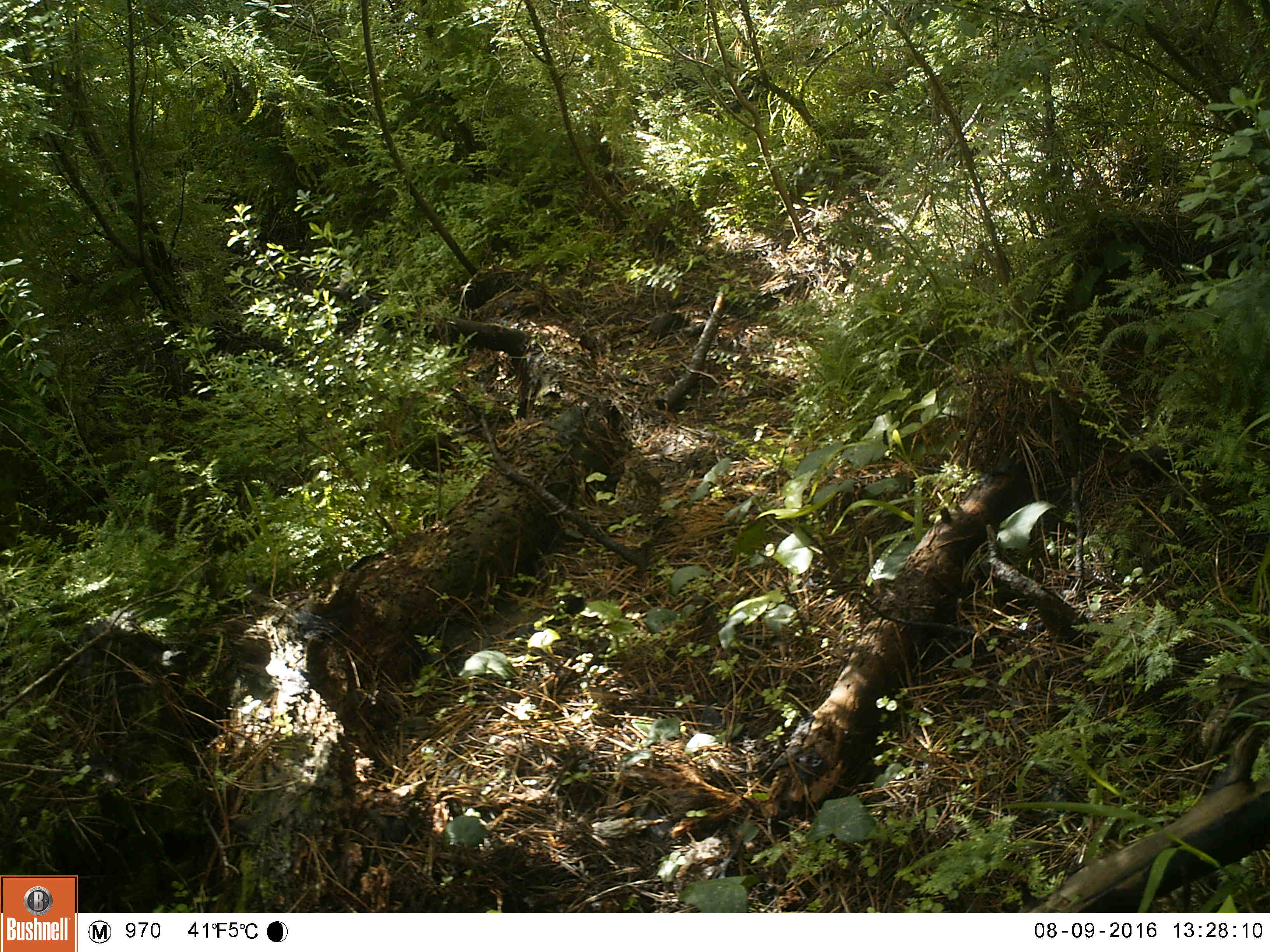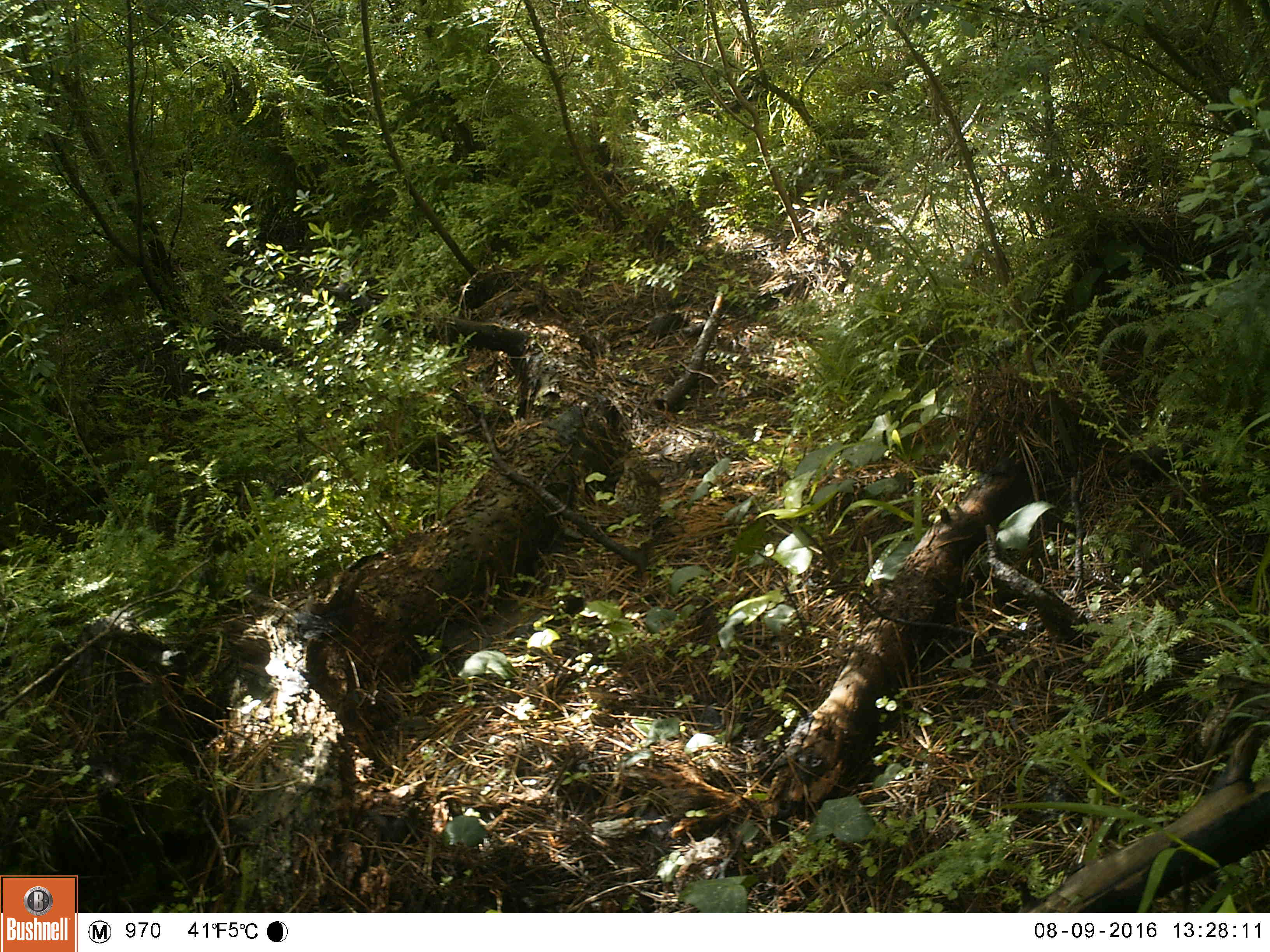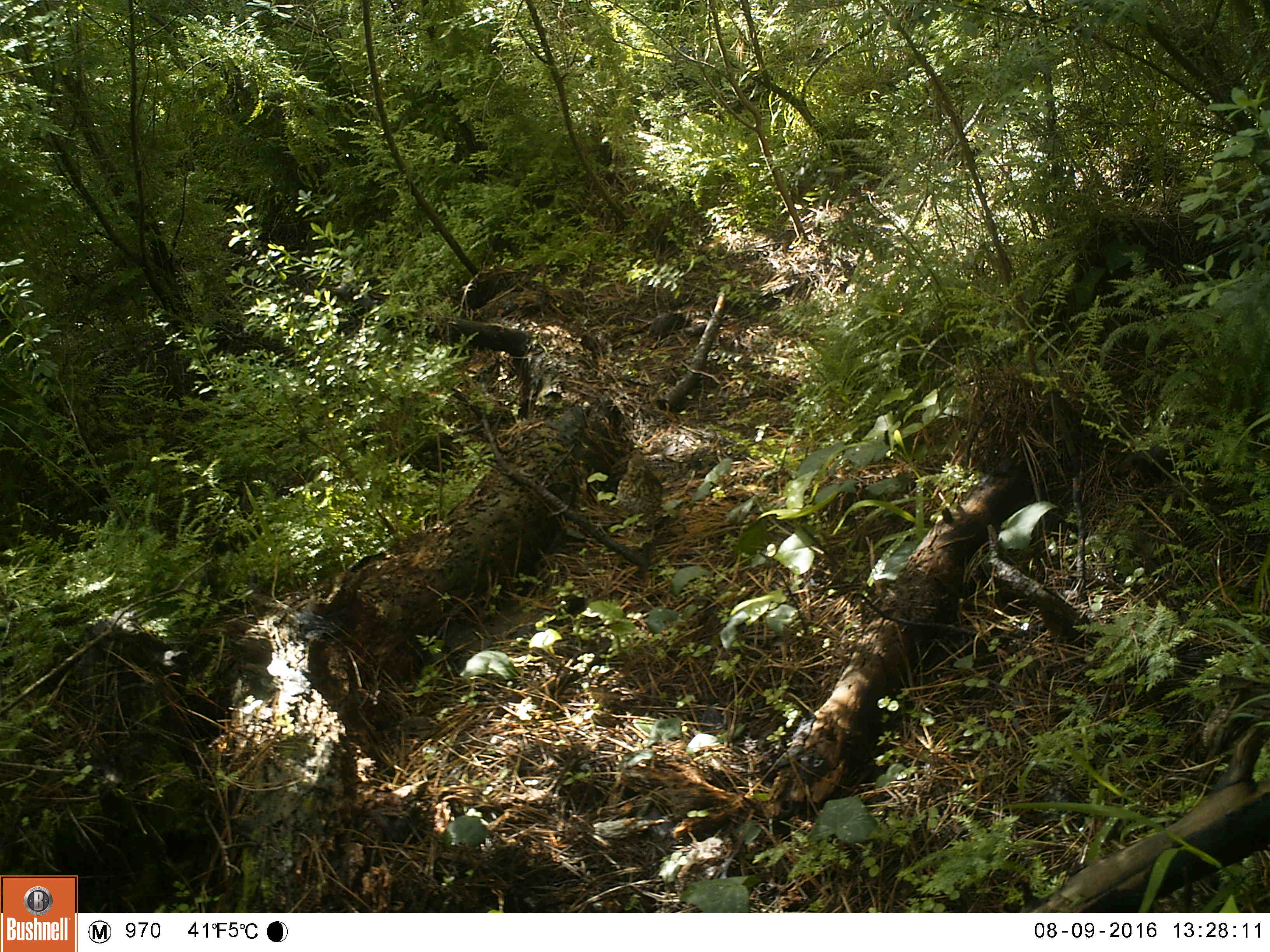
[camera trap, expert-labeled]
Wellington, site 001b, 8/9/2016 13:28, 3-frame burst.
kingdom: Animalia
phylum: Chordata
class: Aves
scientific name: Aves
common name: bird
Bird (Aves).